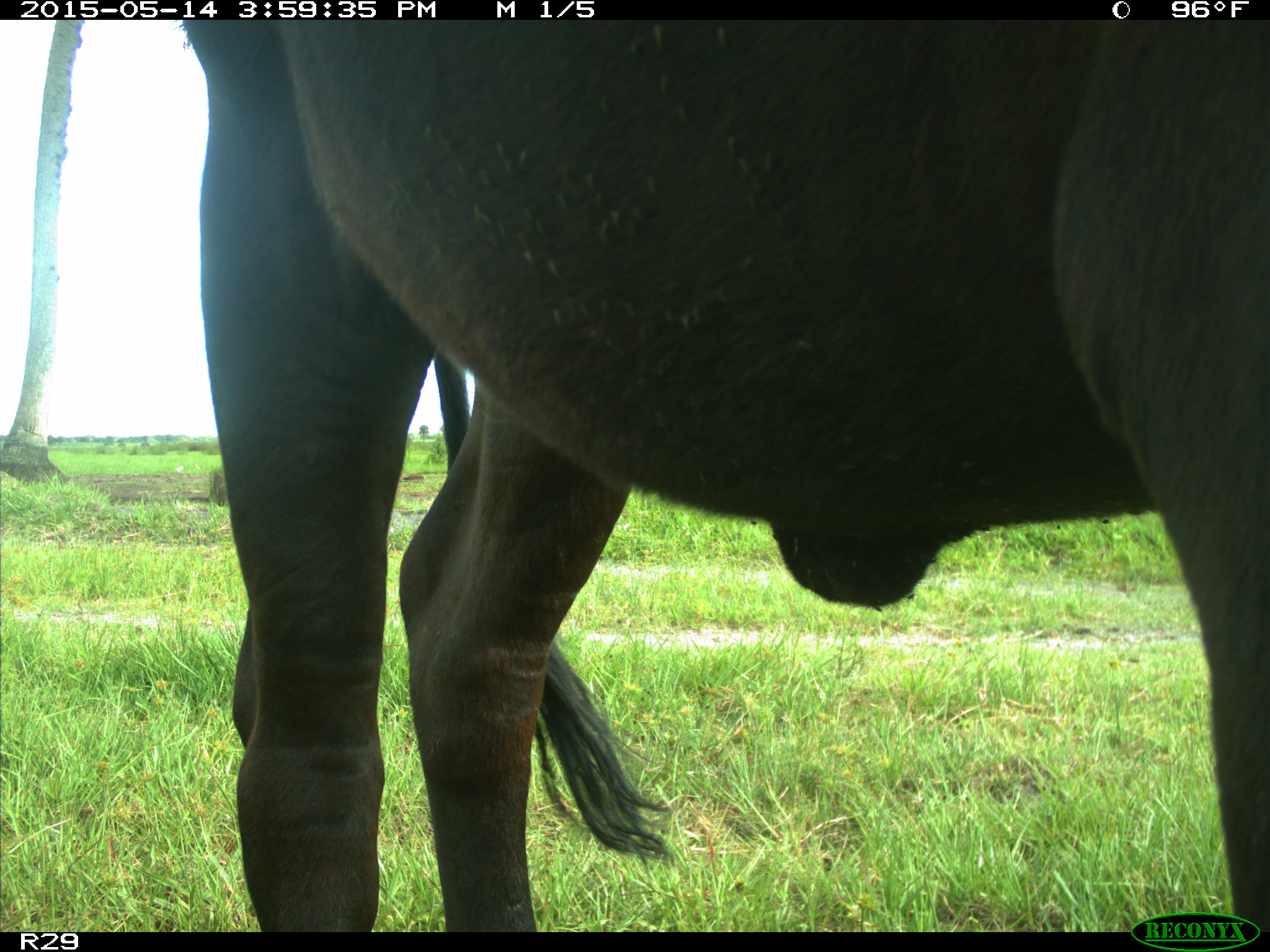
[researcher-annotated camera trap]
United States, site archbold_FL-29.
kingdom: Animalia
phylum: Chordata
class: Mammalia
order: Artiodactyla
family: Bovidae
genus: Bos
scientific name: Bos taurus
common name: domestic cow